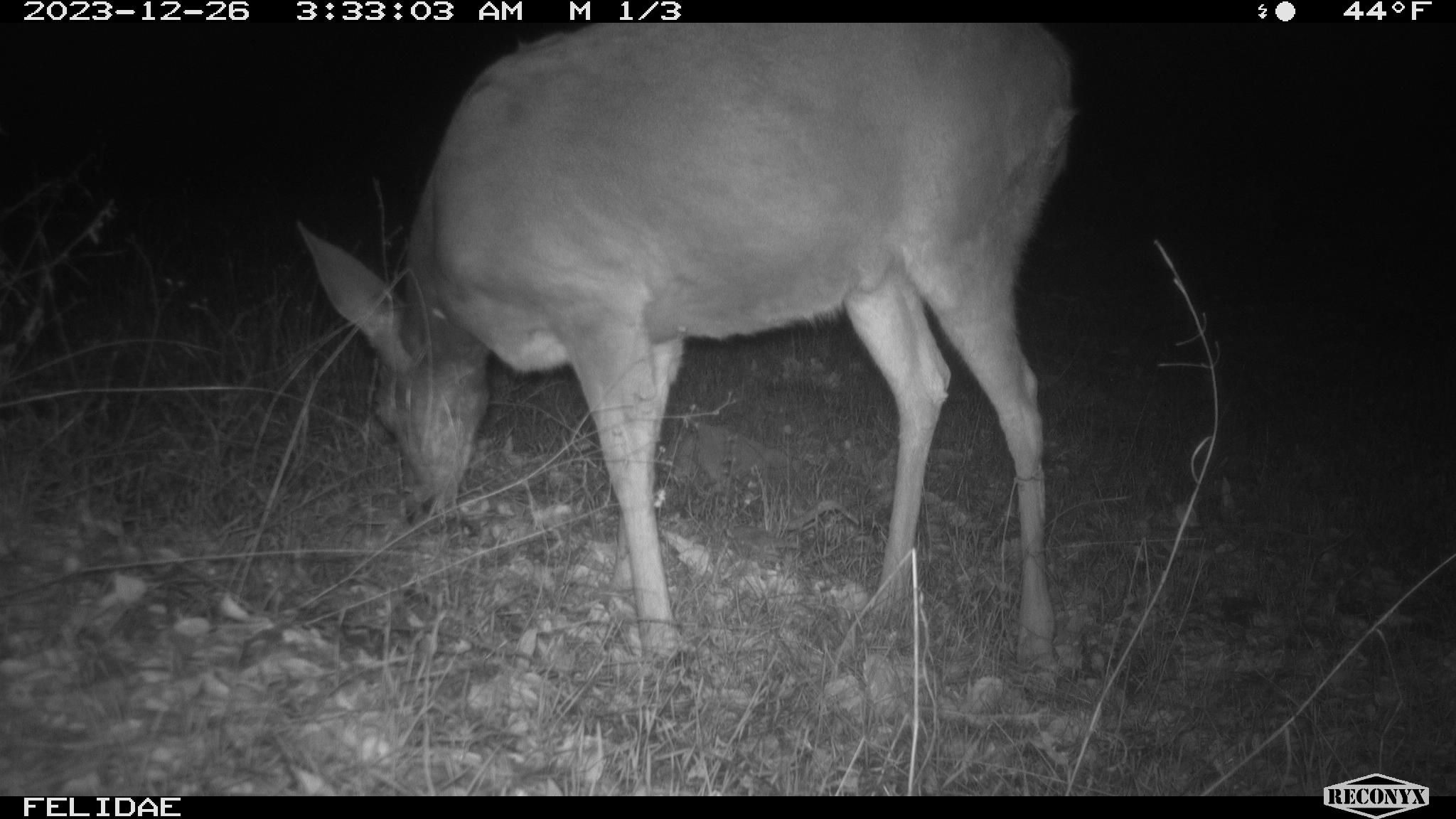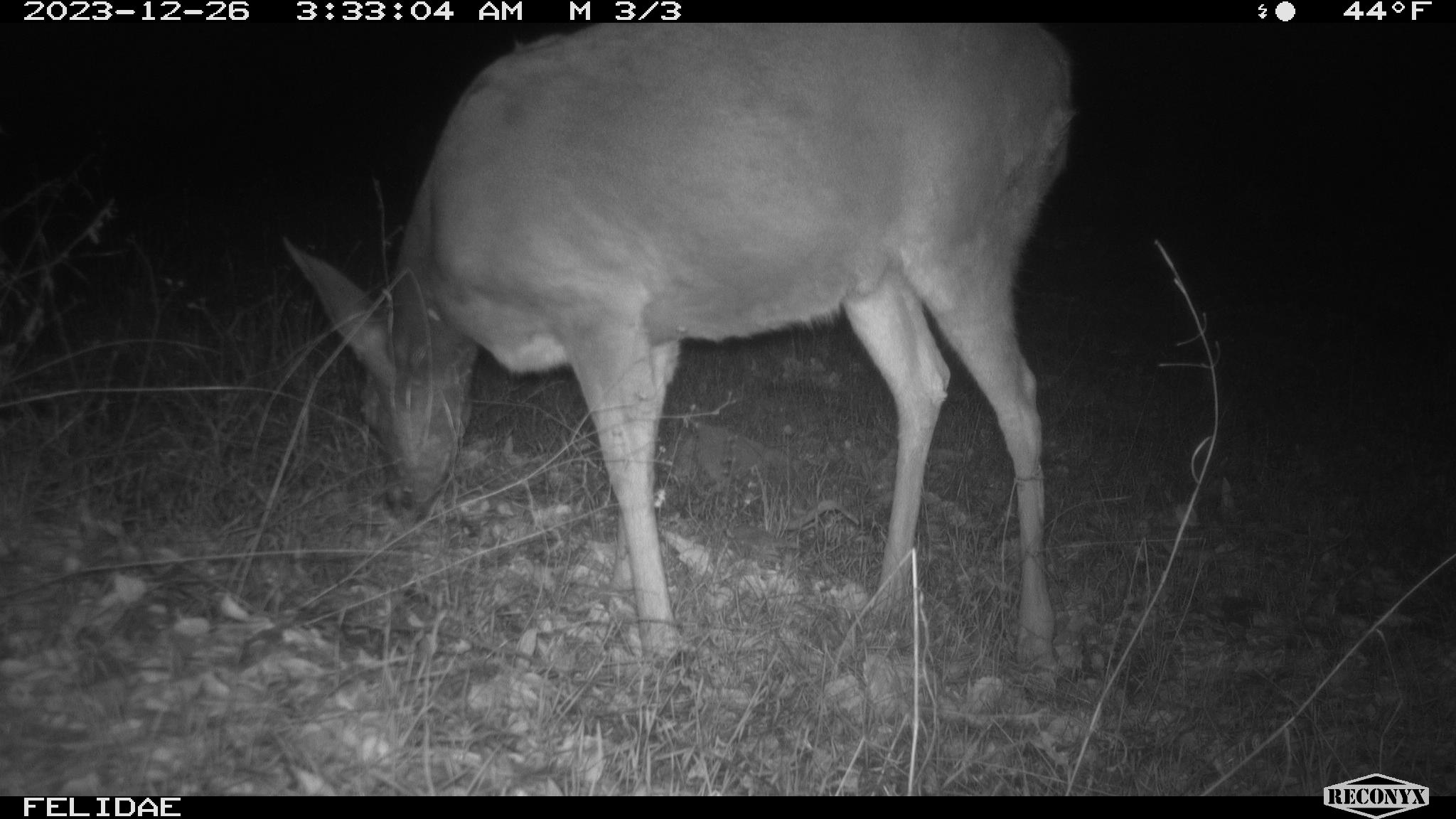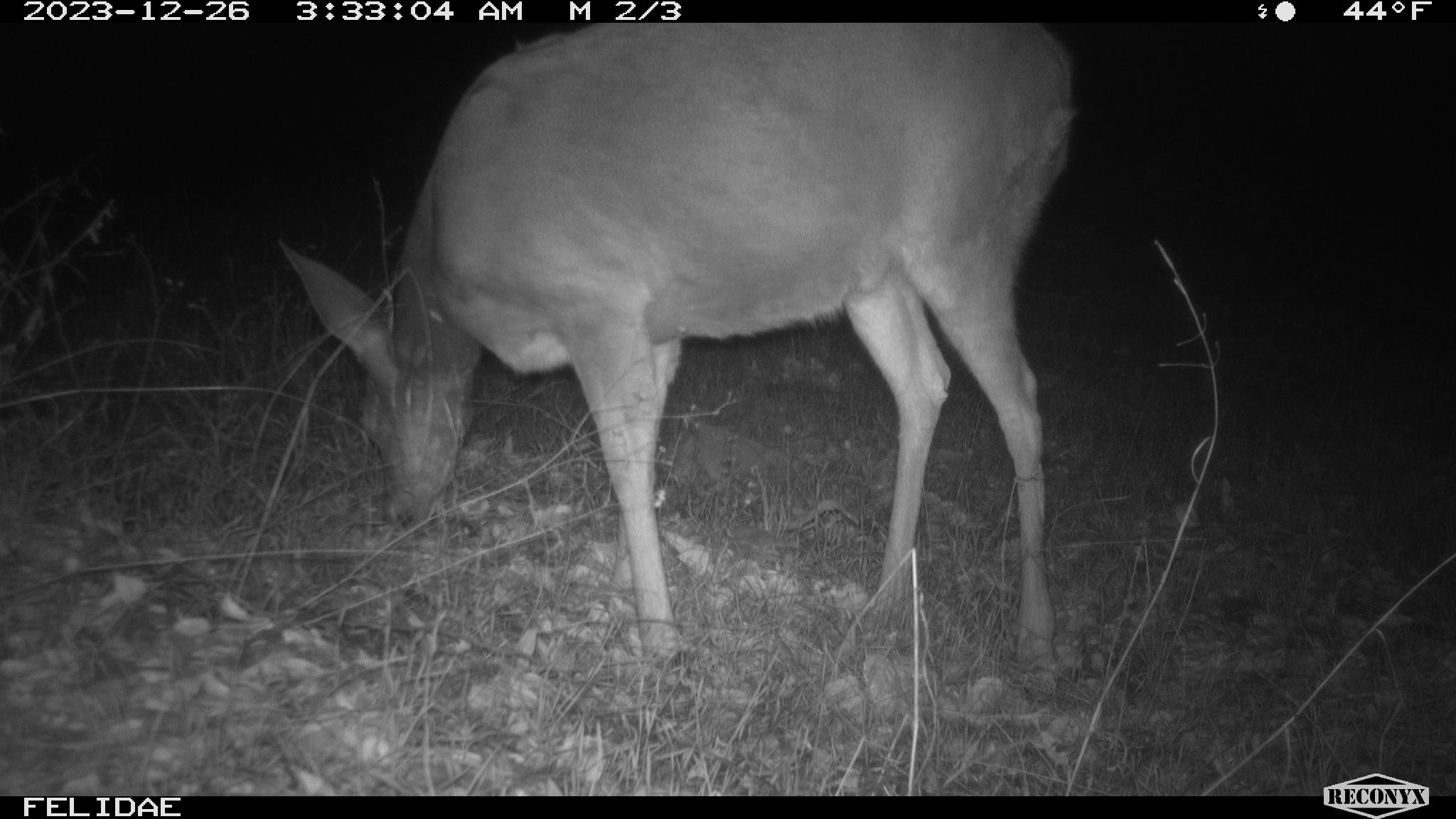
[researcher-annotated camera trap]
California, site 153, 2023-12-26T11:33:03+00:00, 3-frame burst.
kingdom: Animalia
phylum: Chordata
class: Mammalia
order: Artiodactyla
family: Cervidae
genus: Odocoileus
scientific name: Odocoileus hemionus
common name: mule deer